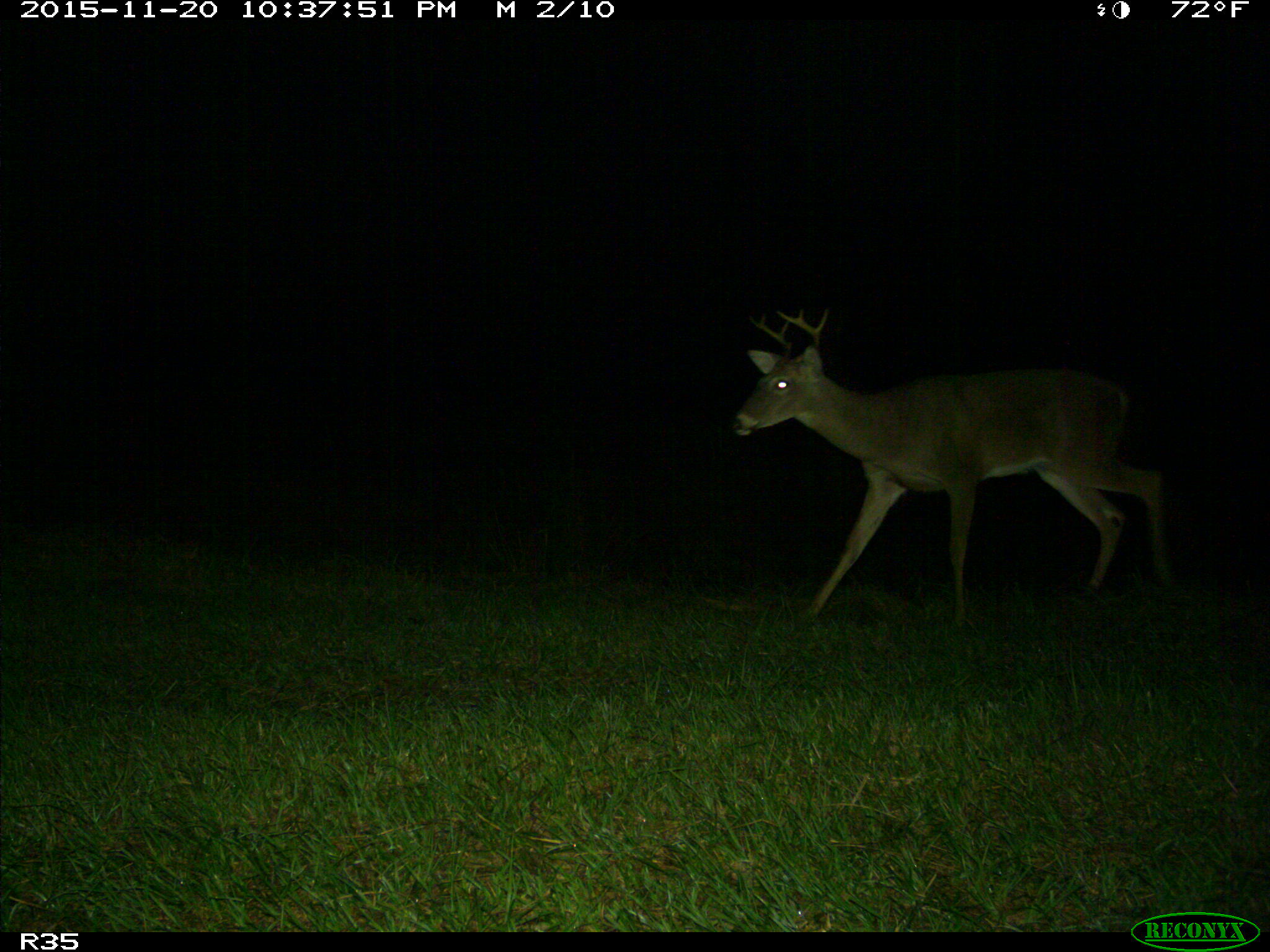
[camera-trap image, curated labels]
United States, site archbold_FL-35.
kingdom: Animalia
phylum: Chordata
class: Mammalia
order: Artiodactyla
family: Cervidae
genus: Odocoileus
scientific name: Odocoileus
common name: deer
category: unidentified deer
Unidentified deer (deer) (Odocoileus).